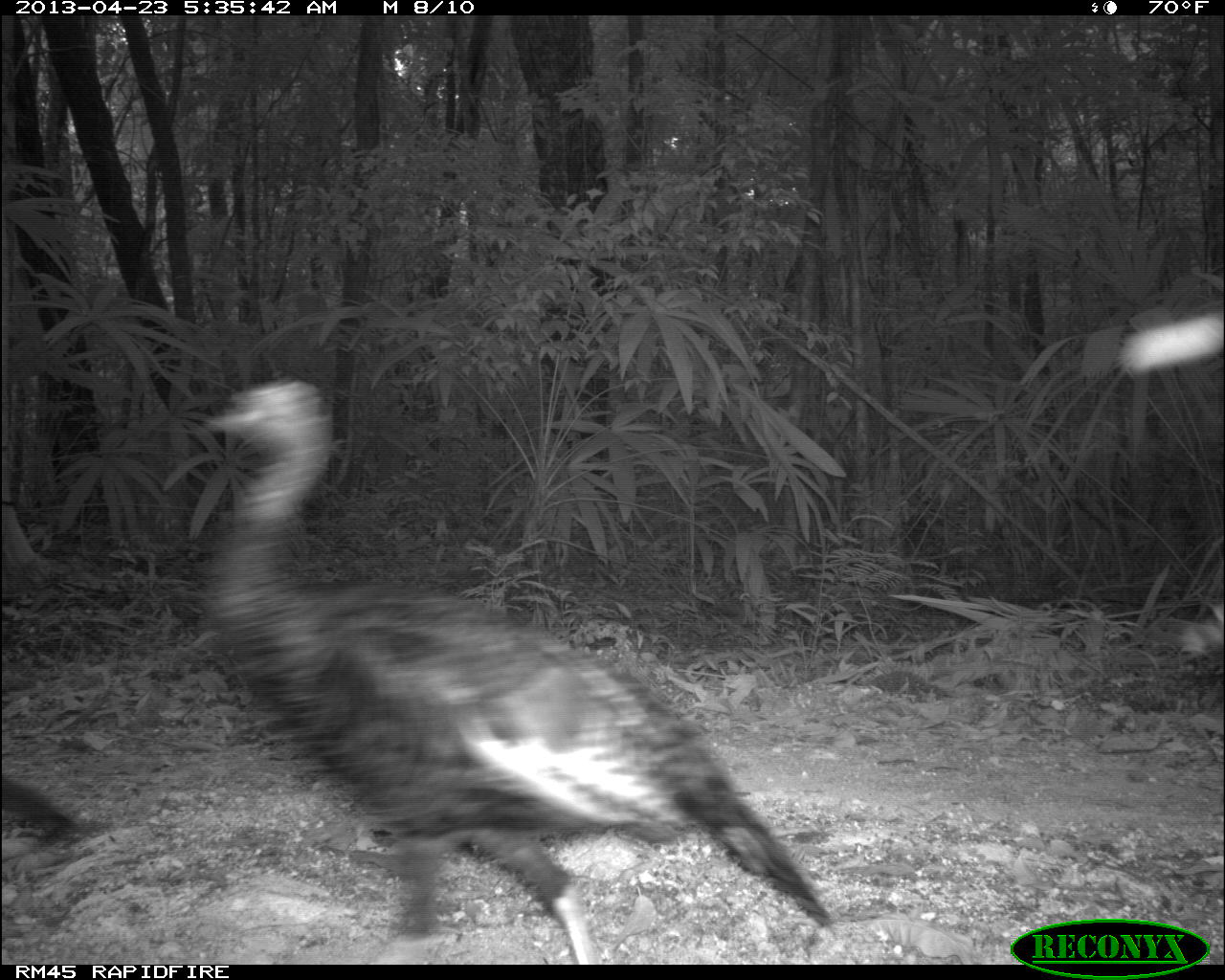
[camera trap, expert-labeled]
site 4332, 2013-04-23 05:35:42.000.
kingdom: Animalia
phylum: Chordata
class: Aves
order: Galliformes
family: Phasianidae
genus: Meleagris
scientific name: Meleagris ocellata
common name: ocellated turkey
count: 3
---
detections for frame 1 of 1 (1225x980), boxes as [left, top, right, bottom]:
meleagris ocellata: [192, 372, 835, 962]